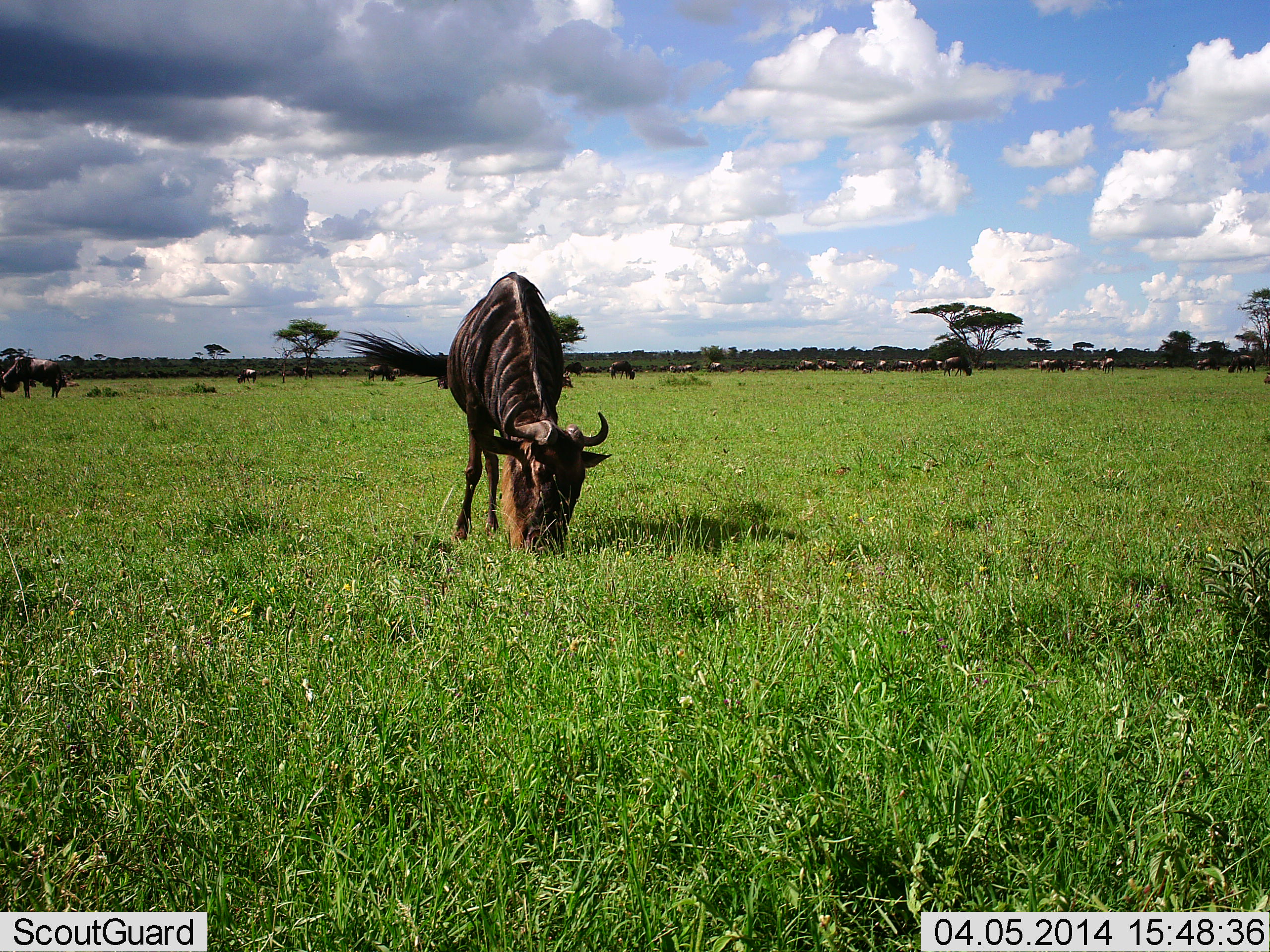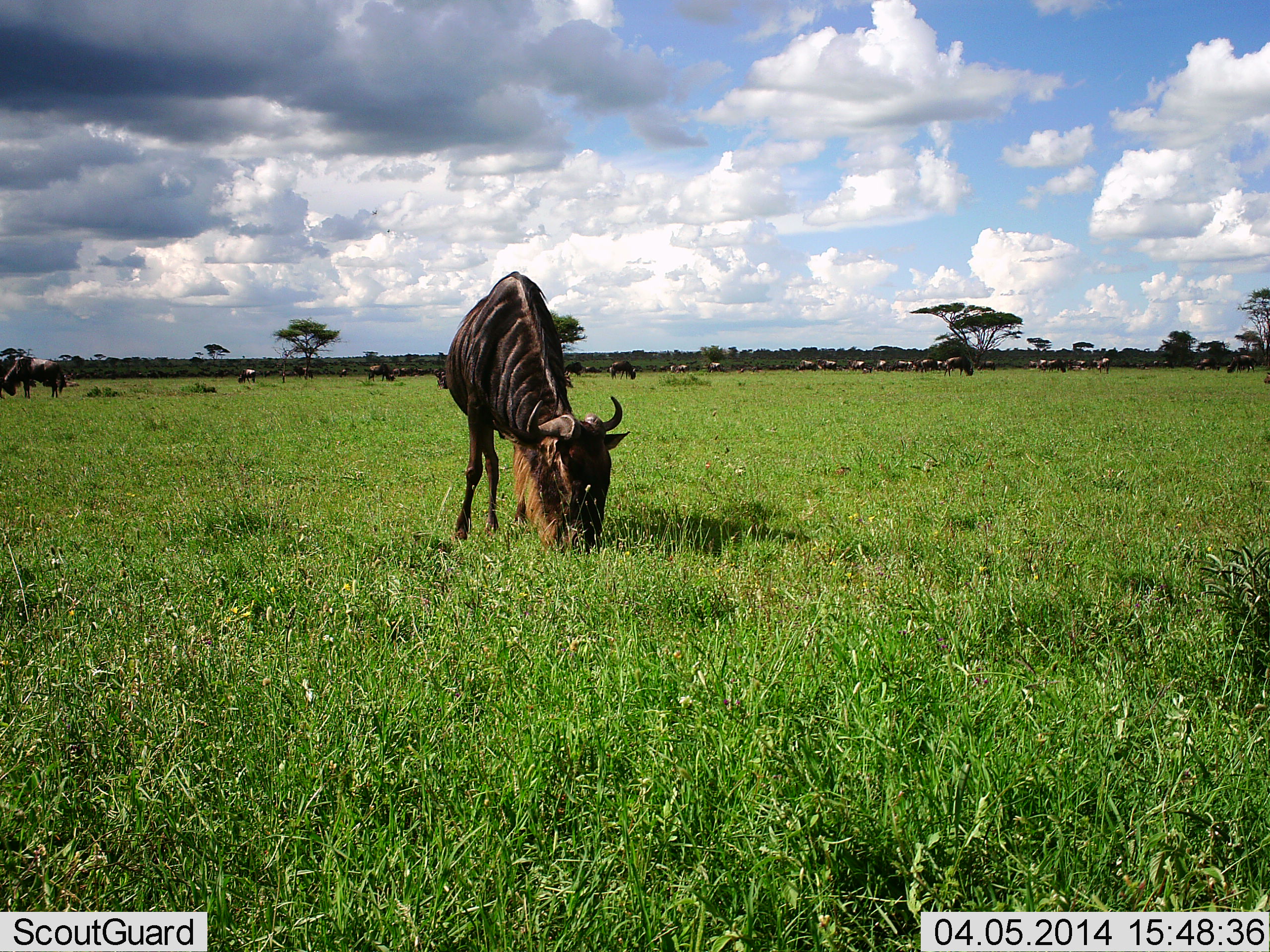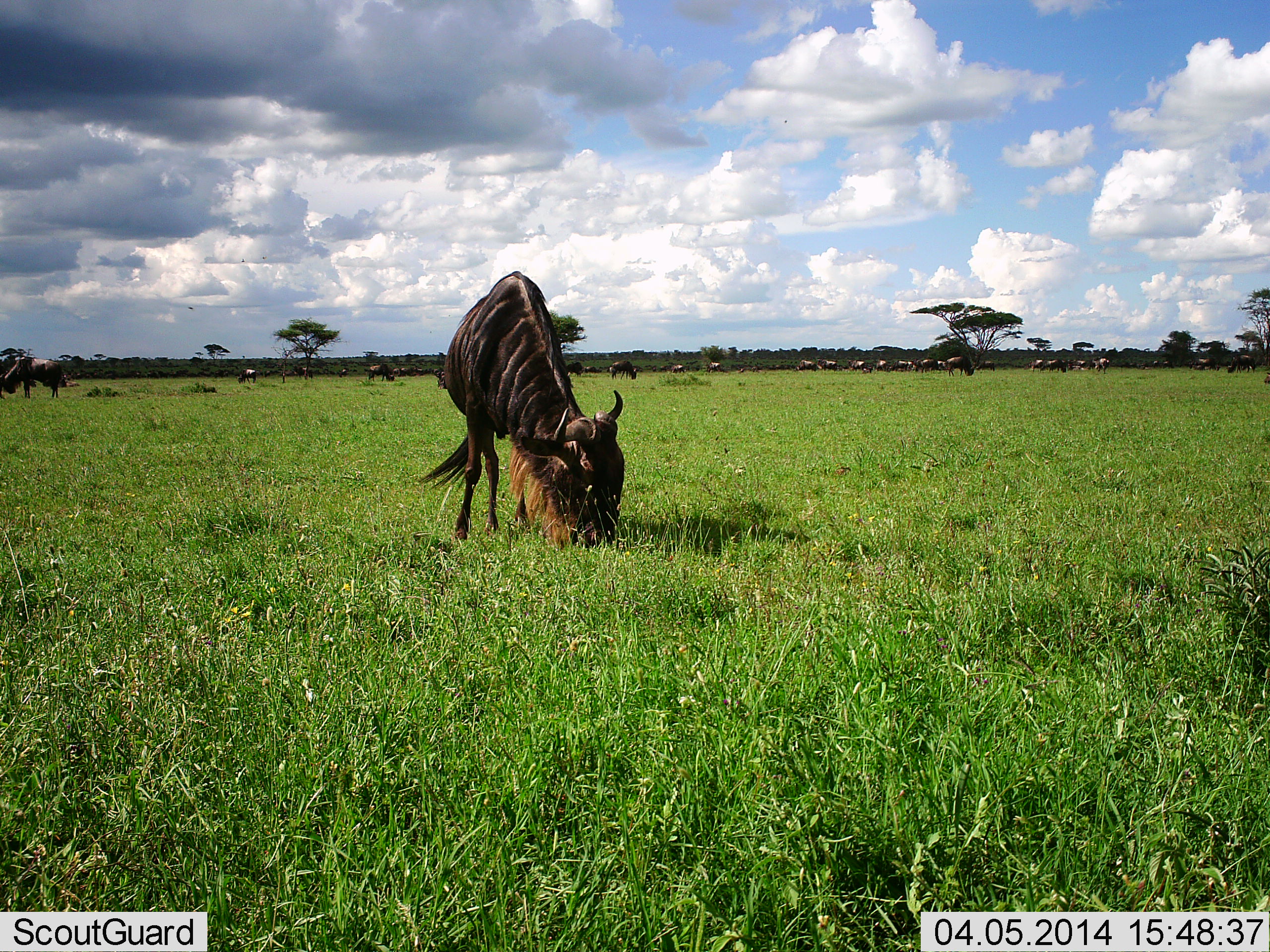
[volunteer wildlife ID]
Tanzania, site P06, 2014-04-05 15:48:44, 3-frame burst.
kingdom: Animalia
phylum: Chordata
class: Mammalia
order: Artiodactyla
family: Bovidae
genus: Connochaetes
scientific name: Connochaetes taurinus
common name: blue wildebeest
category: wildebeest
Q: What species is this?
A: Wildebeest (blue wildebeest) (Connochaetes taurinus).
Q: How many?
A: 11-50.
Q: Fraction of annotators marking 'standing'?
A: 40%.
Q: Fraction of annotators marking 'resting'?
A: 10%.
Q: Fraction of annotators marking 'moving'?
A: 30%.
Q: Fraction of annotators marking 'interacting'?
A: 0%.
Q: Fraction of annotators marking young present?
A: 0%.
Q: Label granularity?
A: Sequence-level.